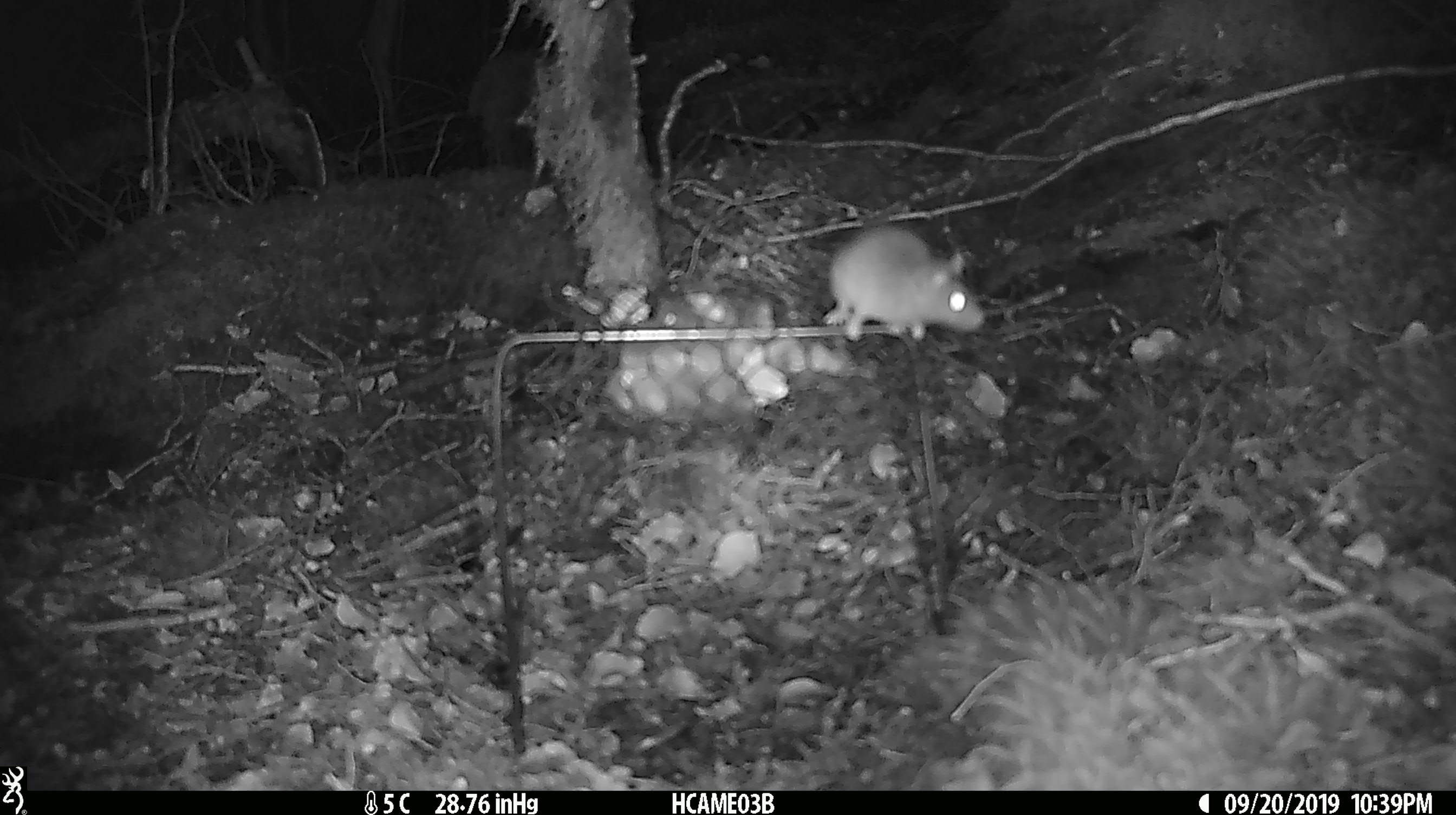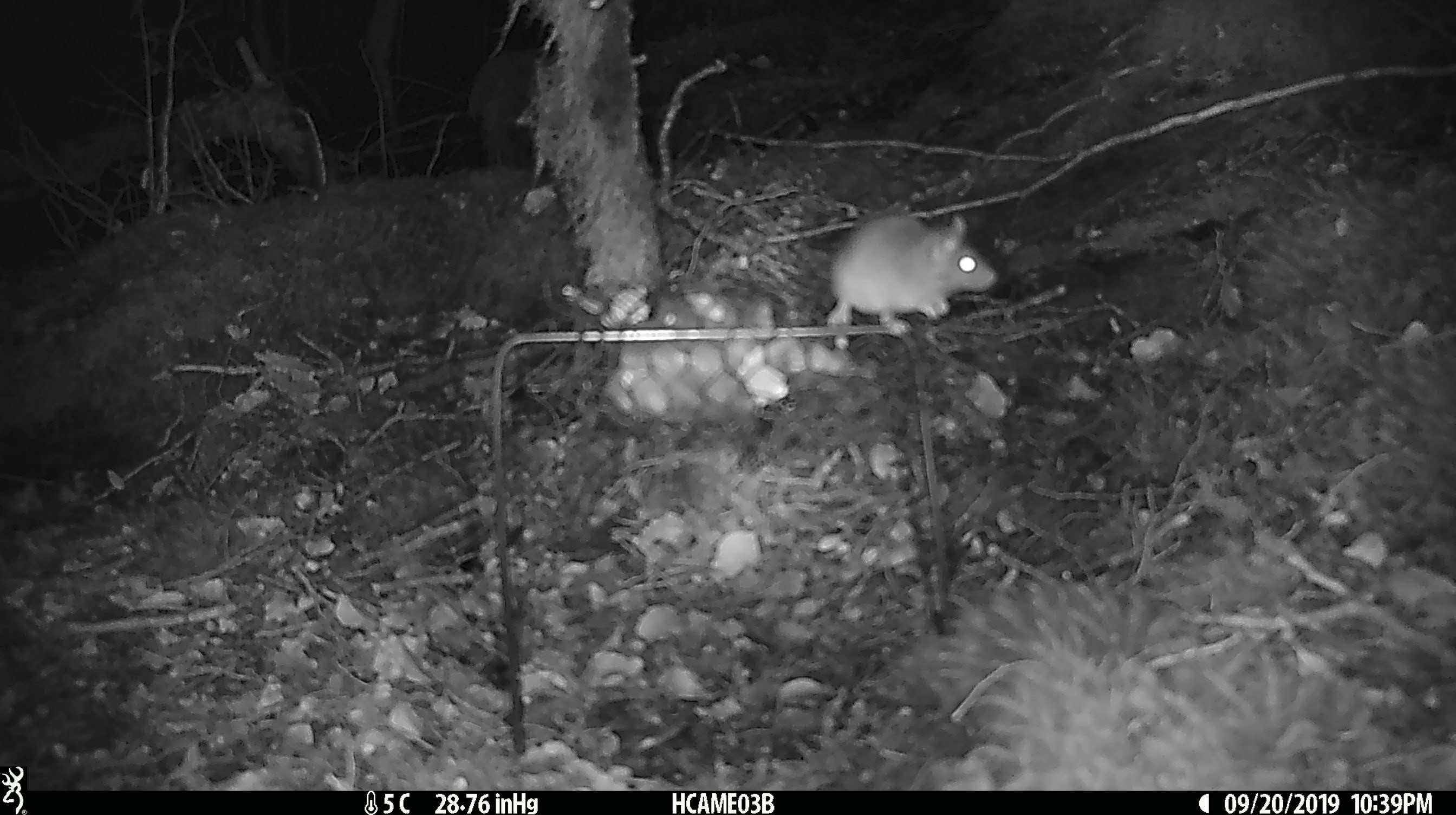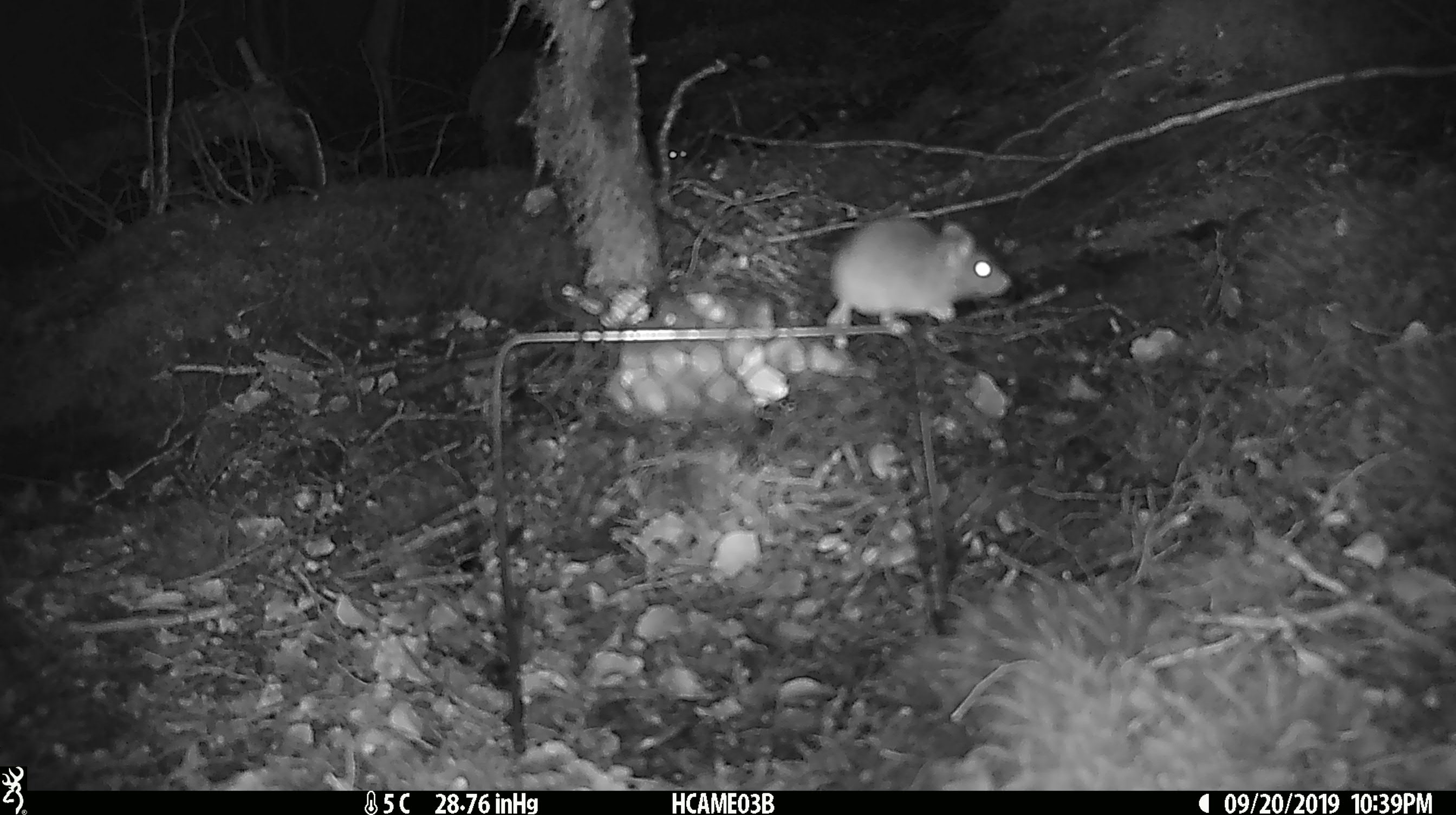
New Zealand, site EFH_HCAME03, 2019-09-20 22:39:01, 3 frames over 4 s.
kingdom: Animalia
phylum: Chordata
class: Mammalia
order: Rodentia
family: Muridae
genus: Mus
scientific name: Mus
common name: mouse